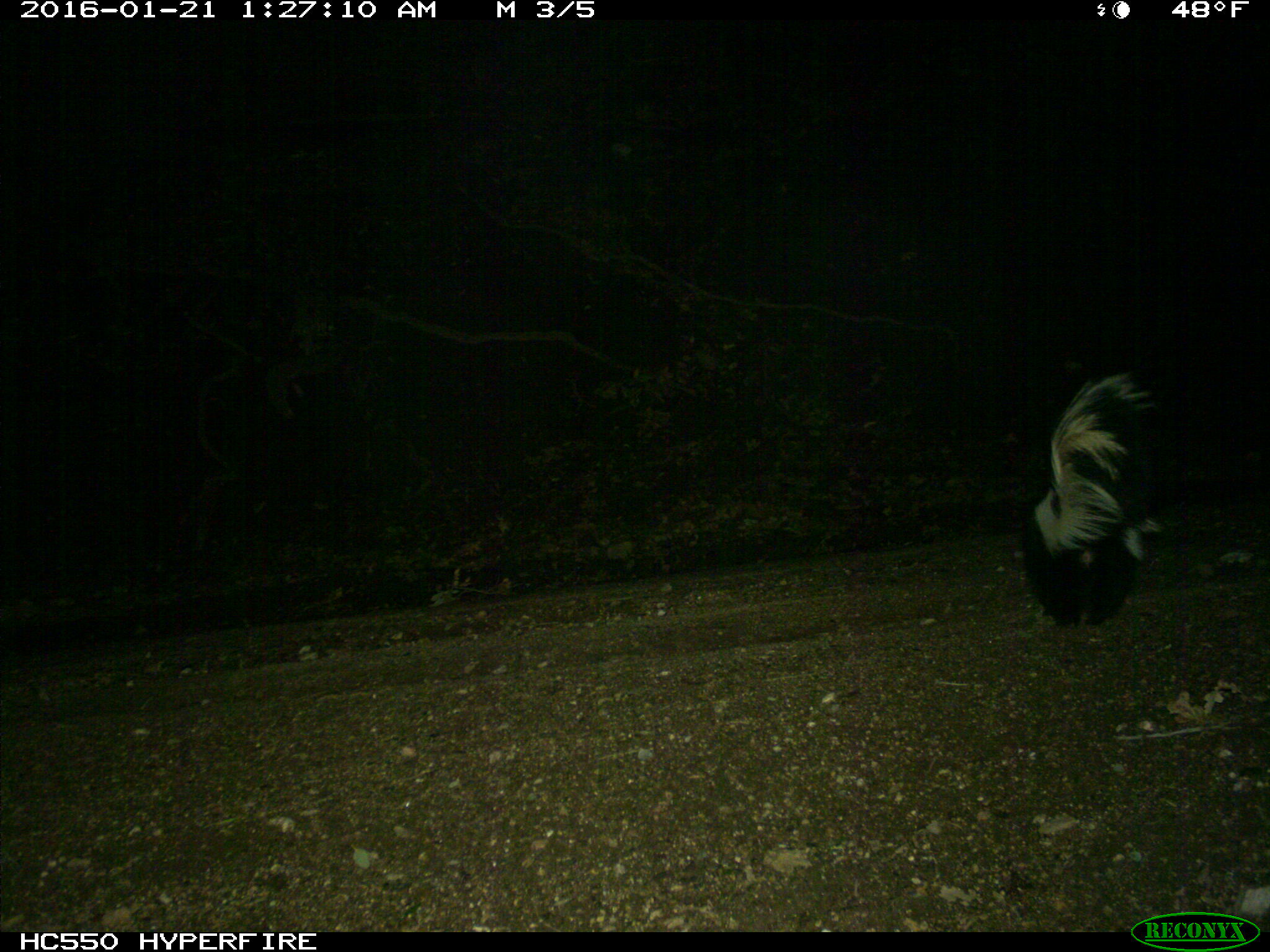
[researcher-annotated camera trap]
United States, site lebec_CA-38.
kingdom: Animalia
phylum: Chordata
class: Mammalia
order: Carnivora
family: Mephitidae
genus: Mephitis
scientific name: Mephitis mephitis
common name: striped skunk